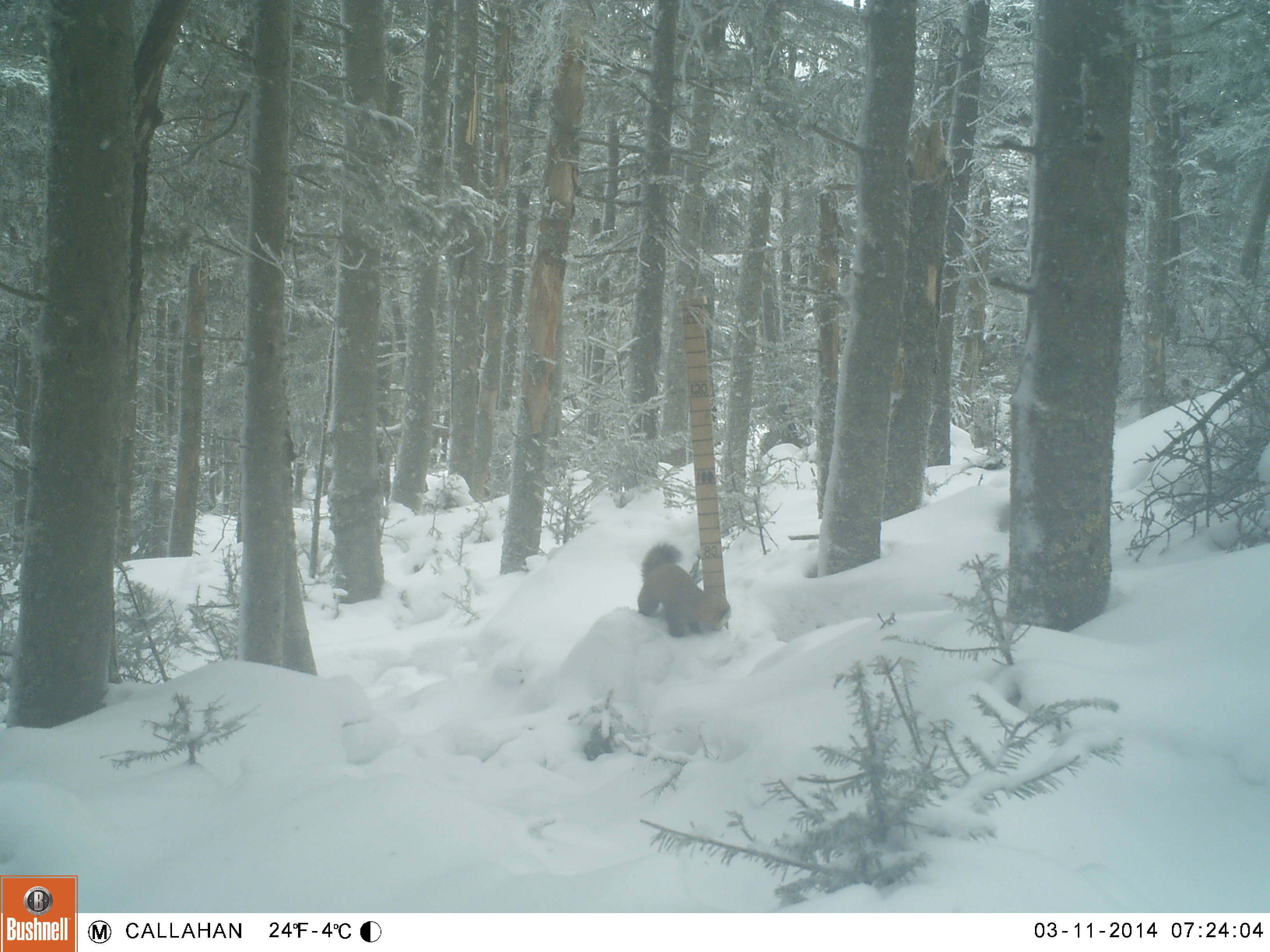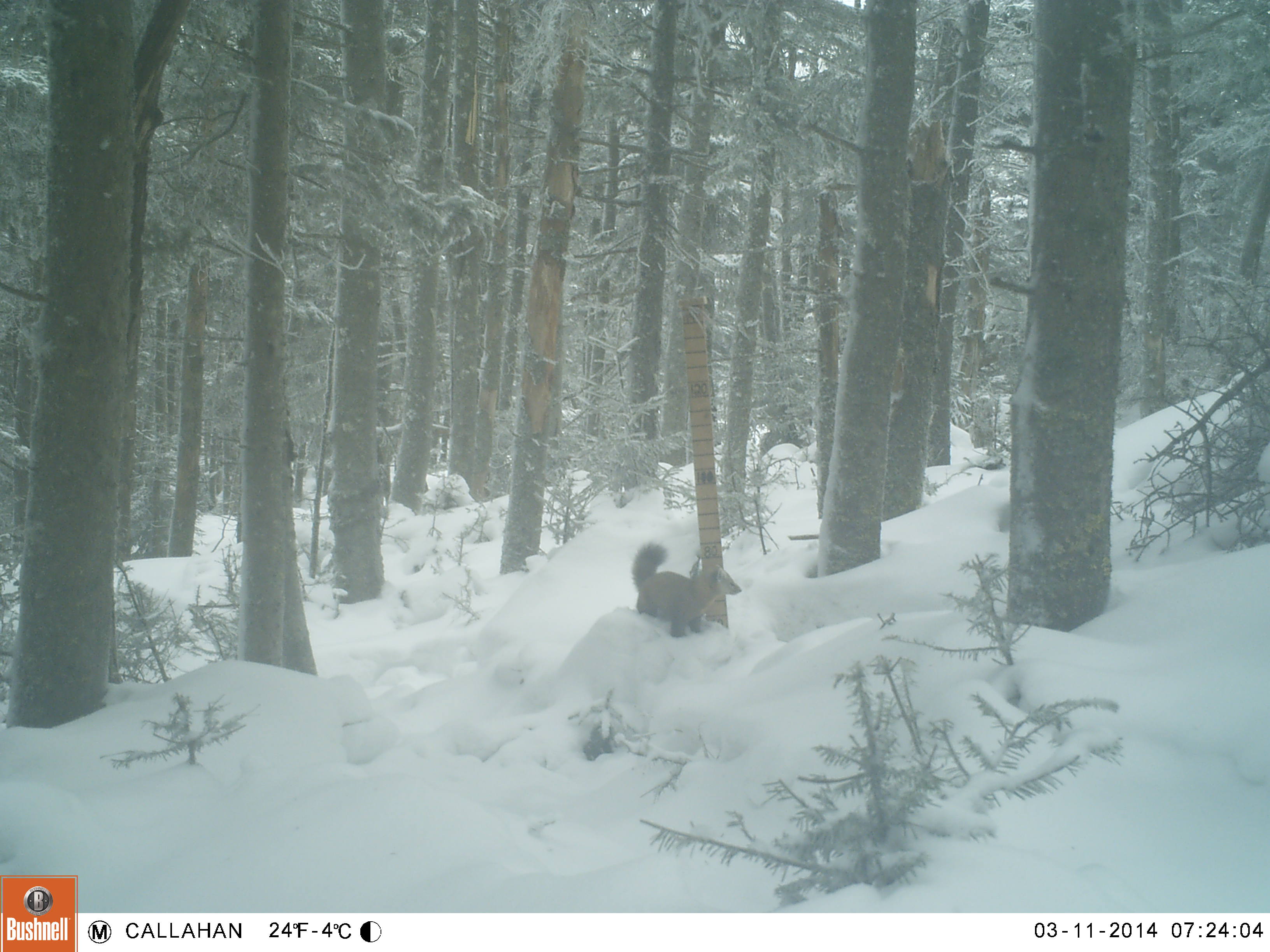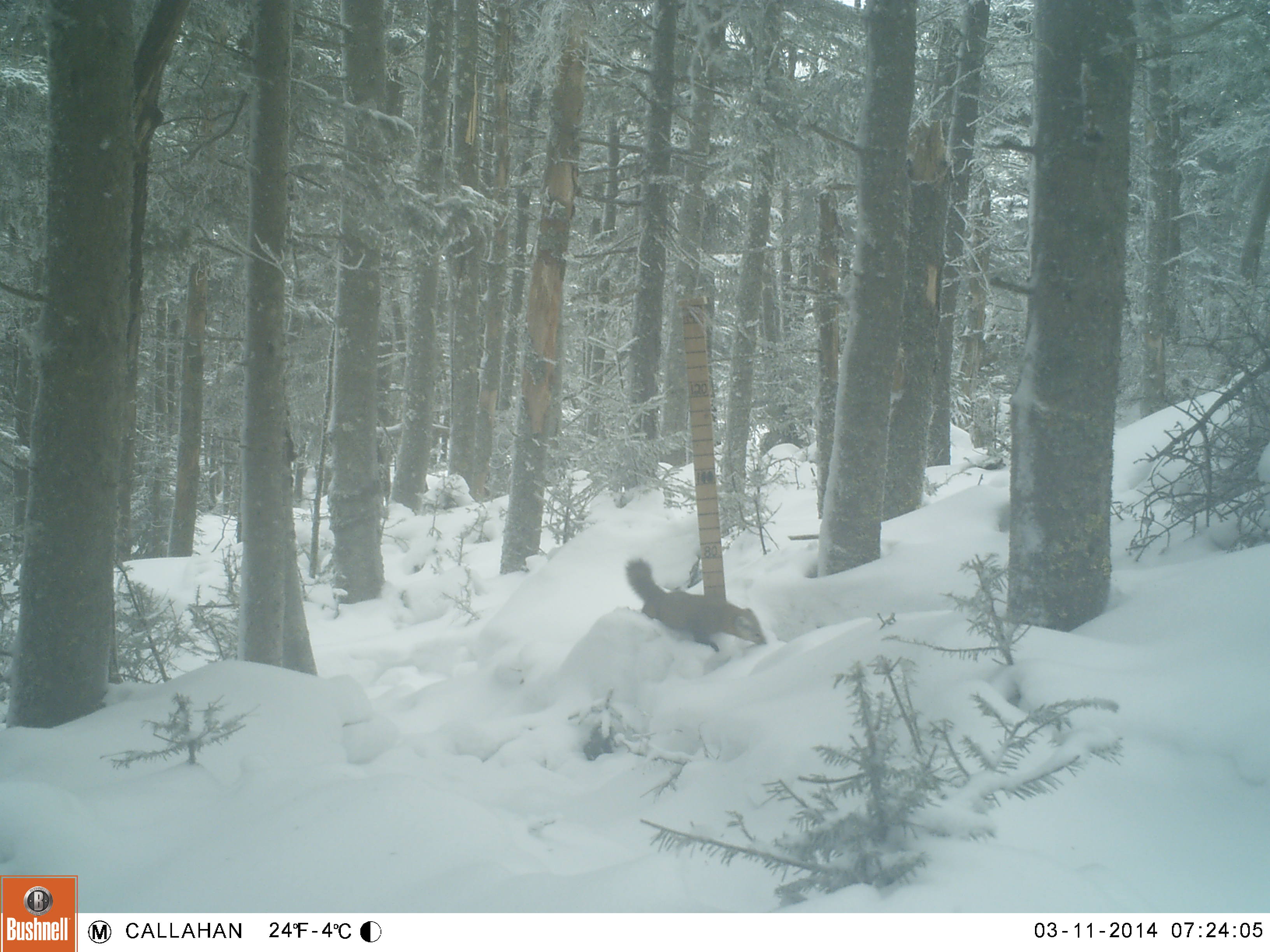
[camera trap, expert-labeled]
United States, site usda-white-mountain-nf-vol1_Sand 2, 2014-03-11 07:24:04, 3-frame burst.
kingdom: Animalia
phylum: Chordata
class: Mammalia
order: Carnivora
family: Mustelidae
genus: Martes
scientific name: Martes americana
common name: american marten